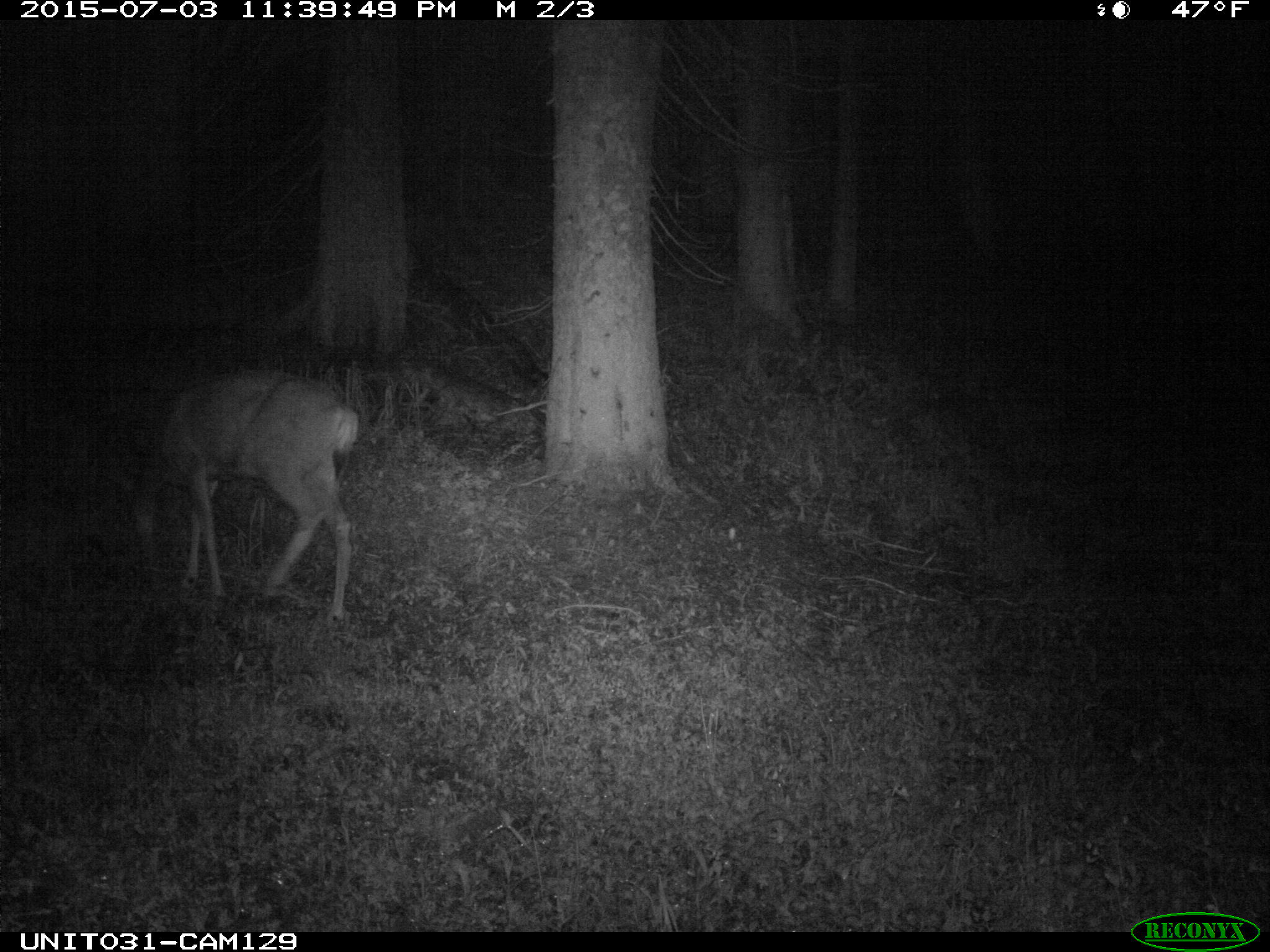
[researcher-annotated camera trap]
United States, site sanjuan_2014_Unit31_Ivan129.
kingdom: Animalia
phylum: Chordata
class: Mammalia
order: Artiodactyla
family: Cervidae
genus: Odocoileus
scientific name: Odocoileus hemionus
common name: mule deer